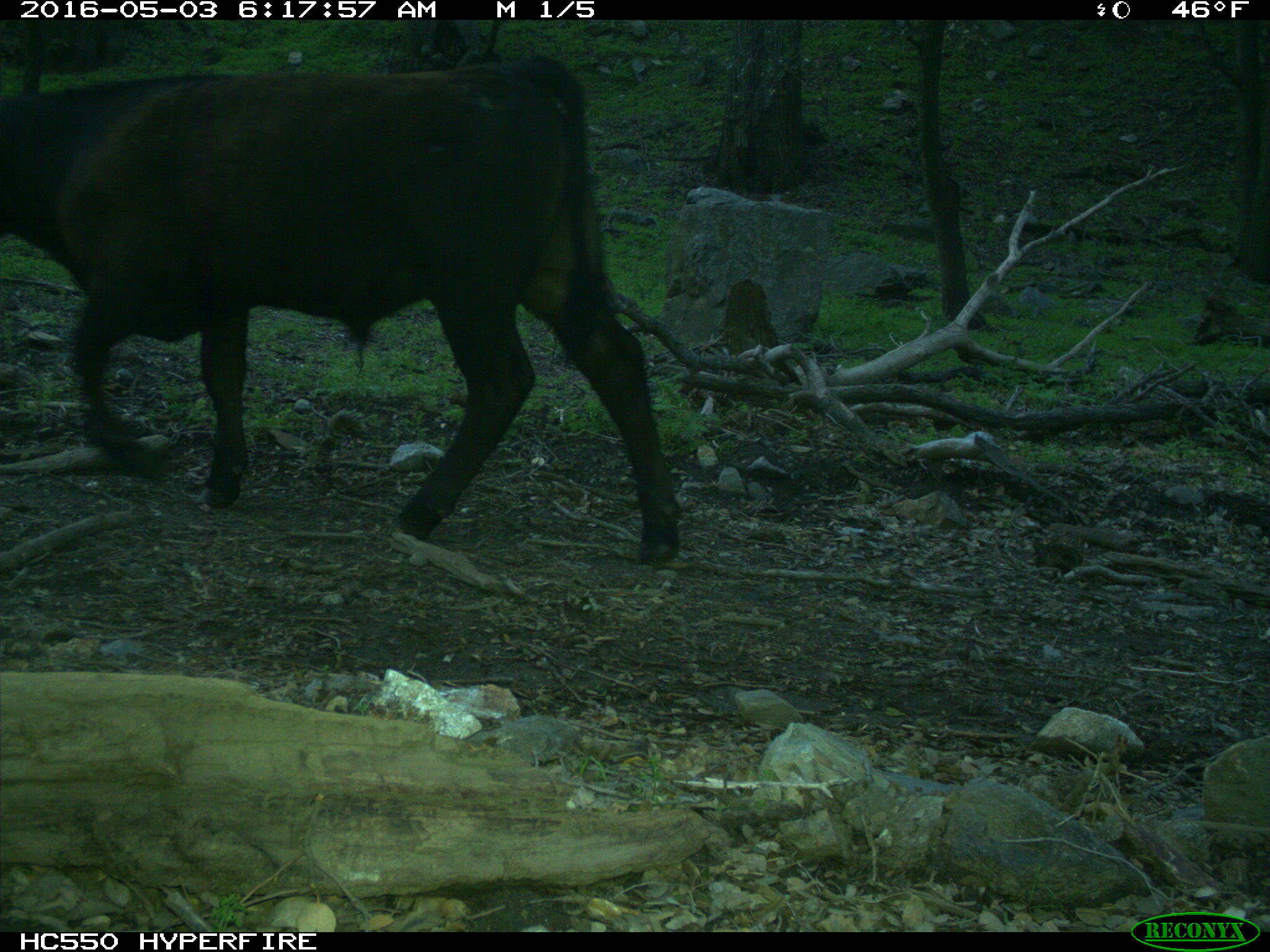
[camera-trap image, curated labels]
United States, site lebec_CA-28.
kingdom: Animalia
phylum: Chordata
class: Mammalia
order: Artiodactyla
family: Bovidae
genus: Bos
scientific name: Bos taurus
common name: domestic cow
Bos taurus (domestic cow).